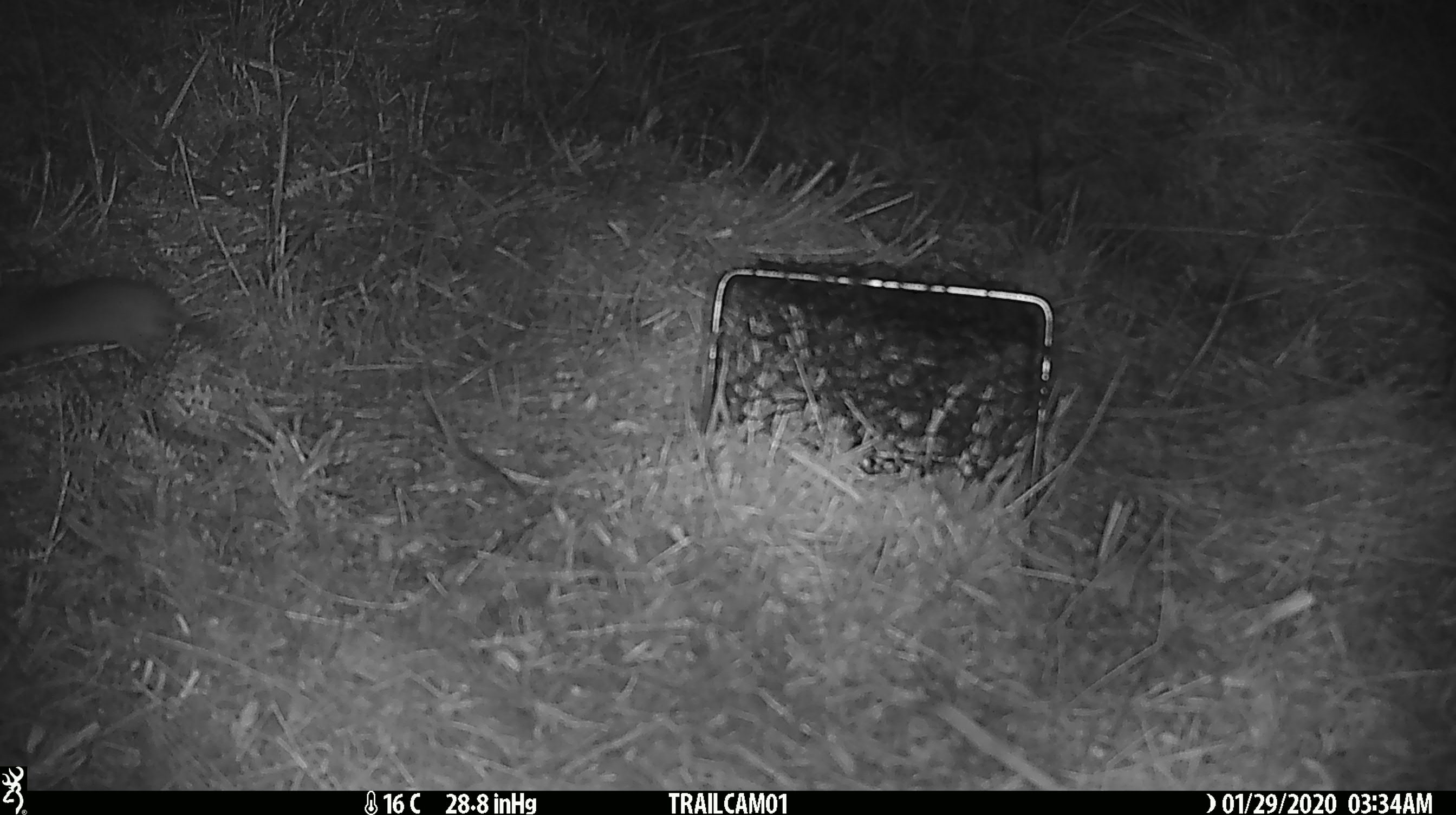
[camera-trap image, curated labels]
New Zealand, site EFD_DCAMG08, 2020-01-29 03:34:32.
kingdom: Animalia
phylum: Chordata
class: Mammalia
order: Rodentia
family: Muridae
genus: Mus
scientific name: Mus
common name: mouse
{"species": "mouse (Mus)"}